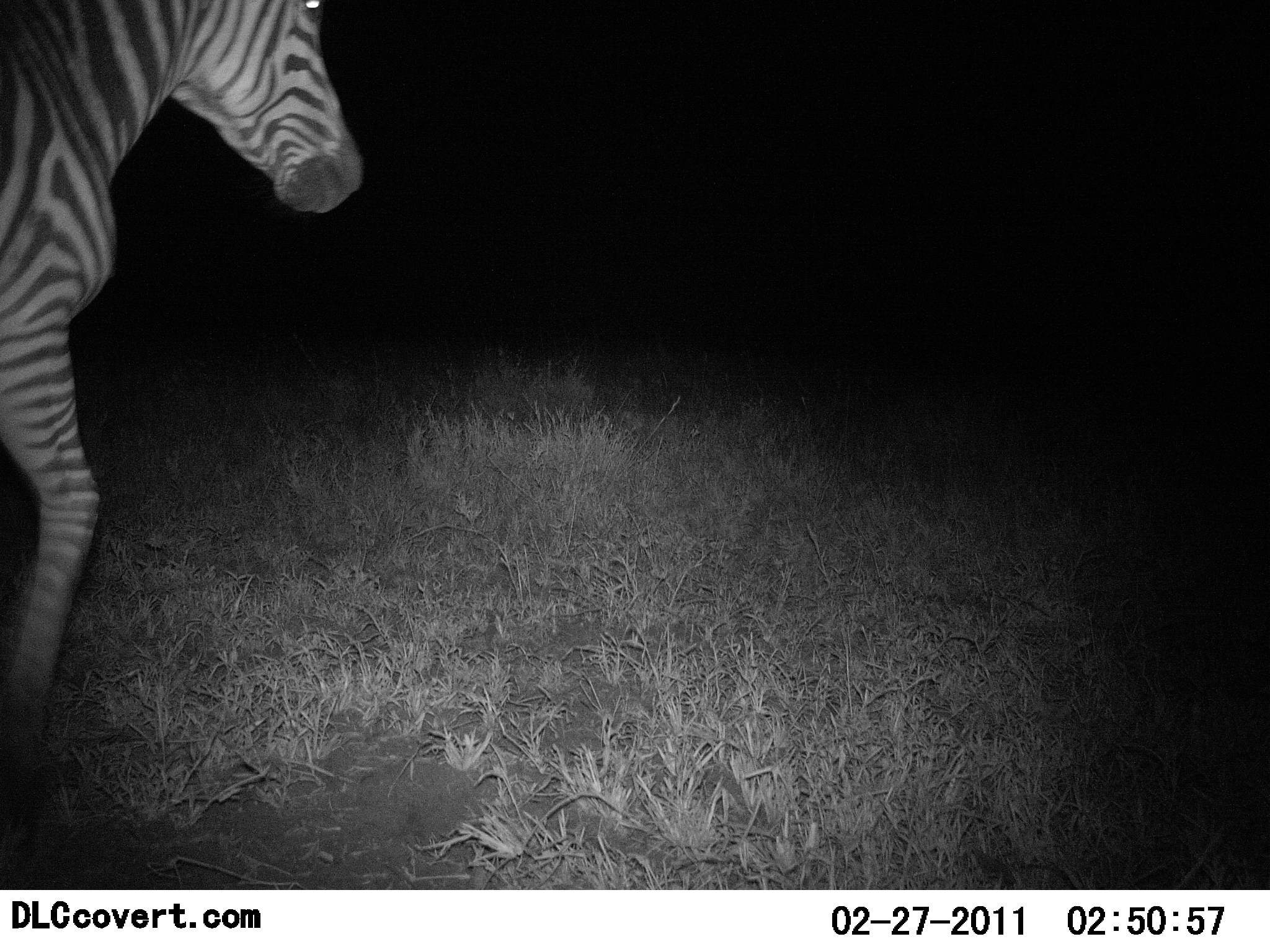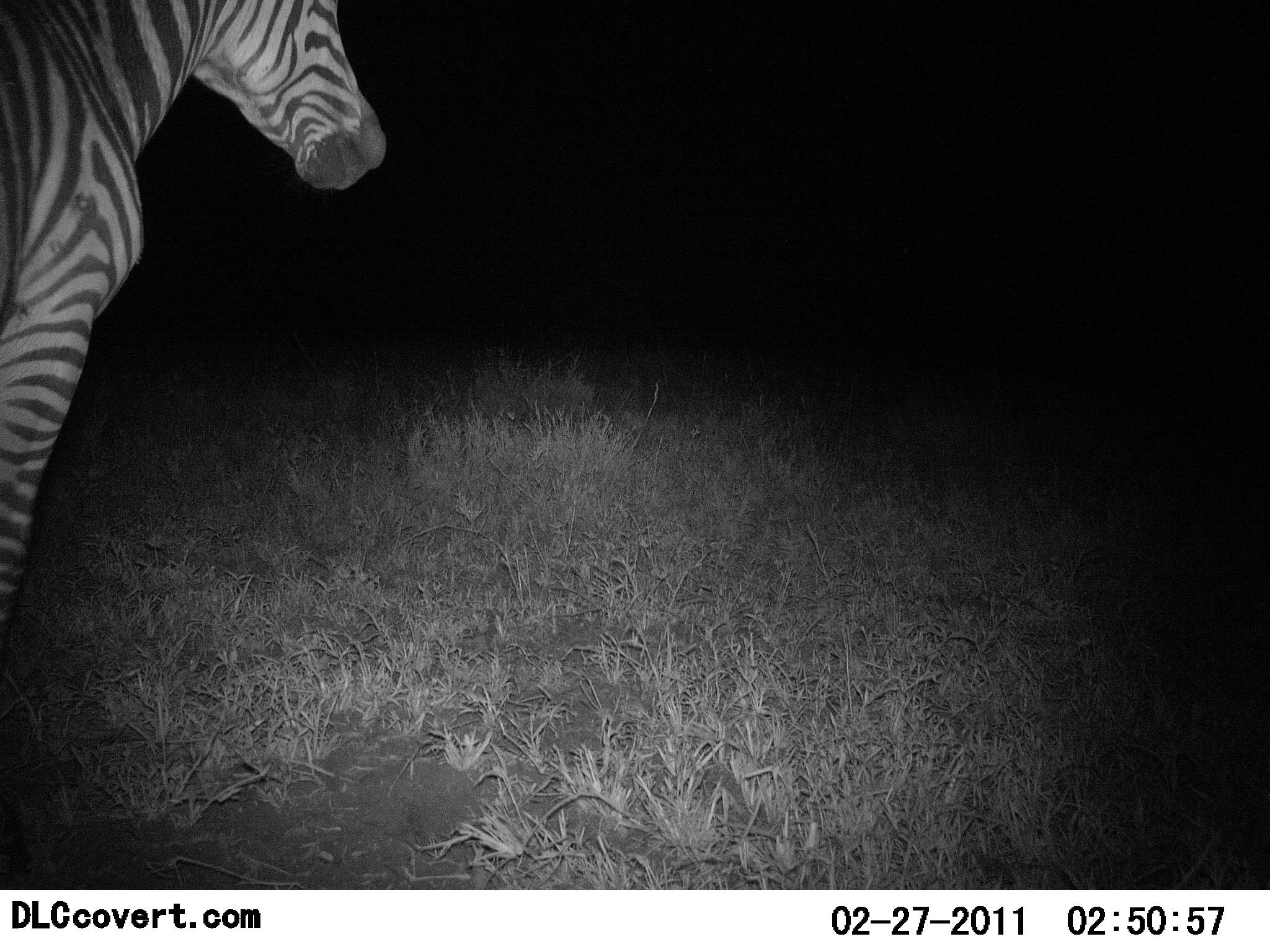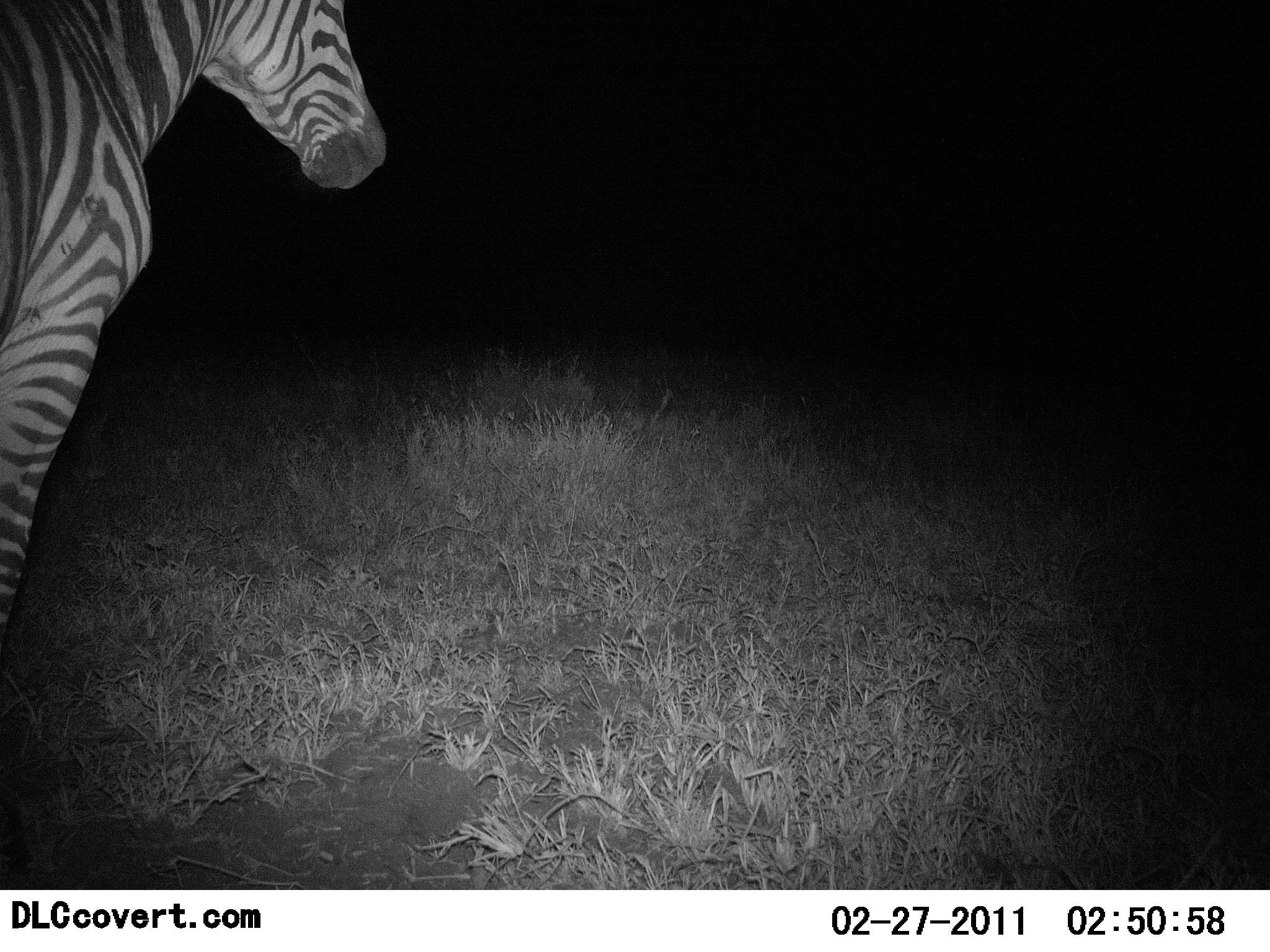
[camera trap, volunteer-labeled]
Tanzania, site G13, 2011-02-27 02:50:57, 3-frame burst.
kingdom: Animalia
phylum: Chordata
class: Mammalia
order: Perissodactyla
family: Equidae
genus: Equus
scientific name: Equus quagga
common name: plains zebra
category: zebra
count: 1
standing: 57%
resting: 0%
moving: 43%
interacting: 0%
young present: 0%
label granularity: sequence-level